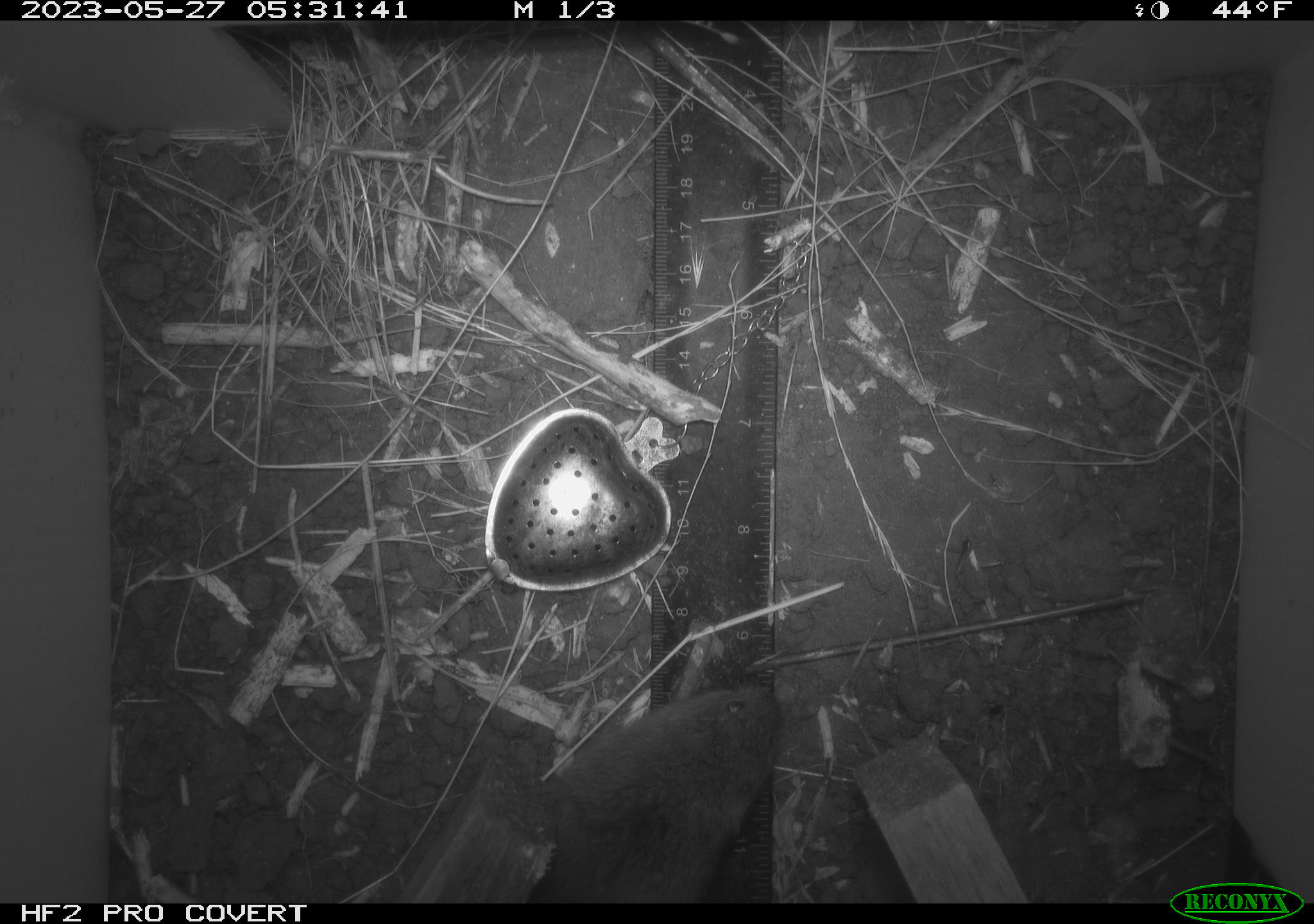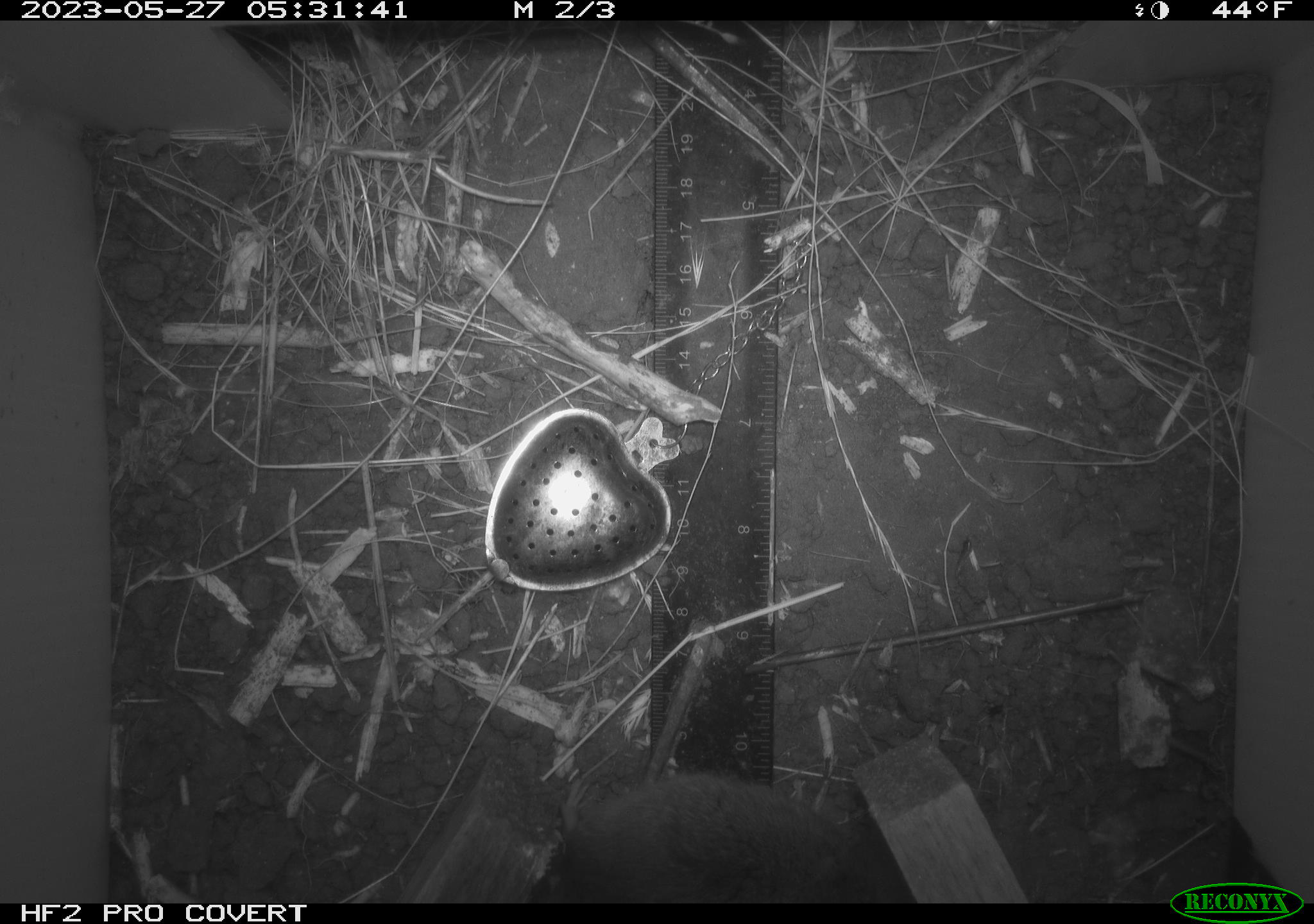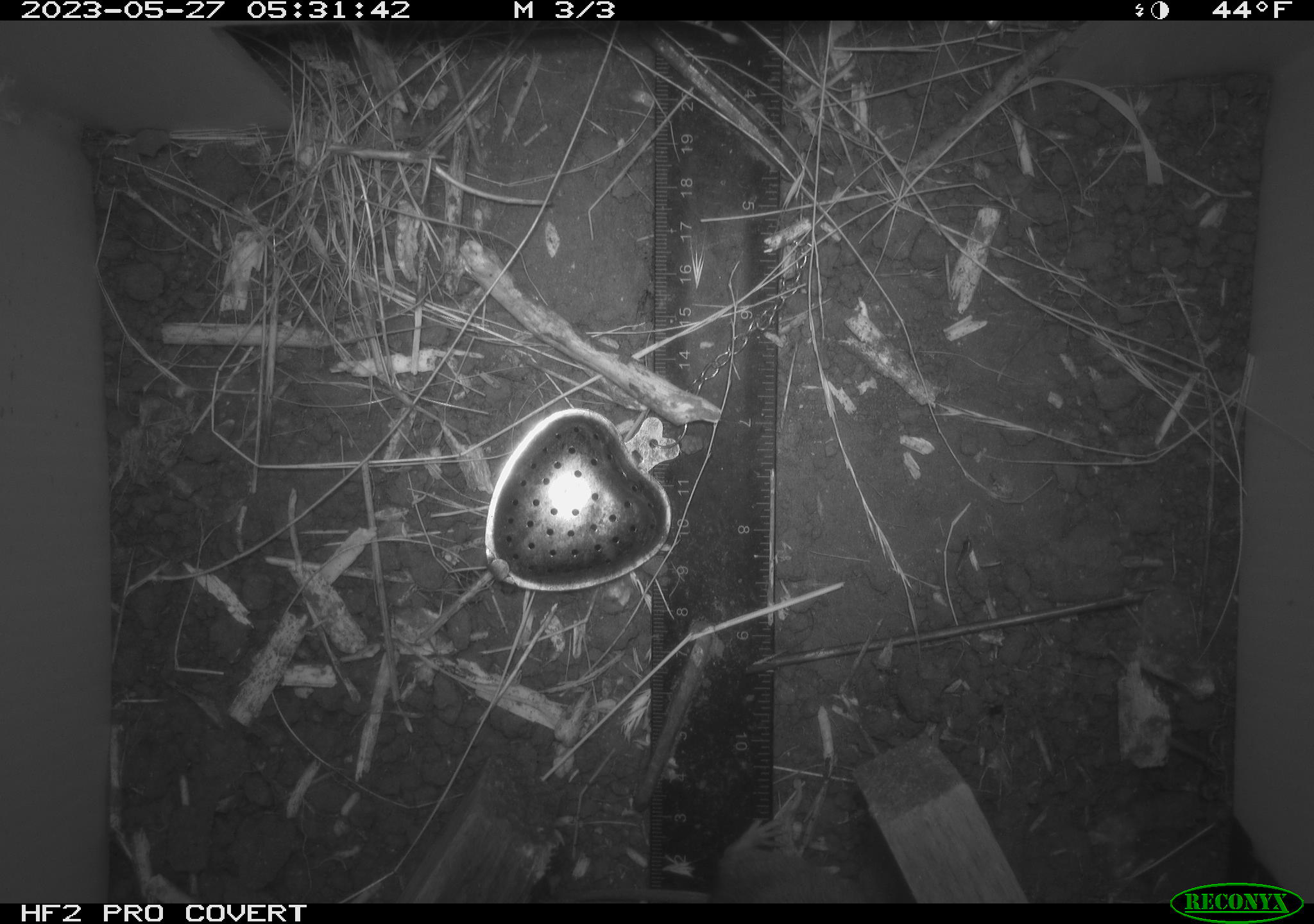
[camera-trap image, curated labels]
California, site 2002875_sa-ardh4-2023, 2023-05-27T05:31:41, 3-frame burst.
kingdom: Animalia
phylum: Chordata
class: Mammalia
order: Rodentia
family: Cricetidae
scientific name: Arvicolinae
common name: voles, lemmings, and muskrats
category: arvicolinae subfamily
Arvicolinae subfamily (voles, lemmings, and muskrats) (Arvicolinae).